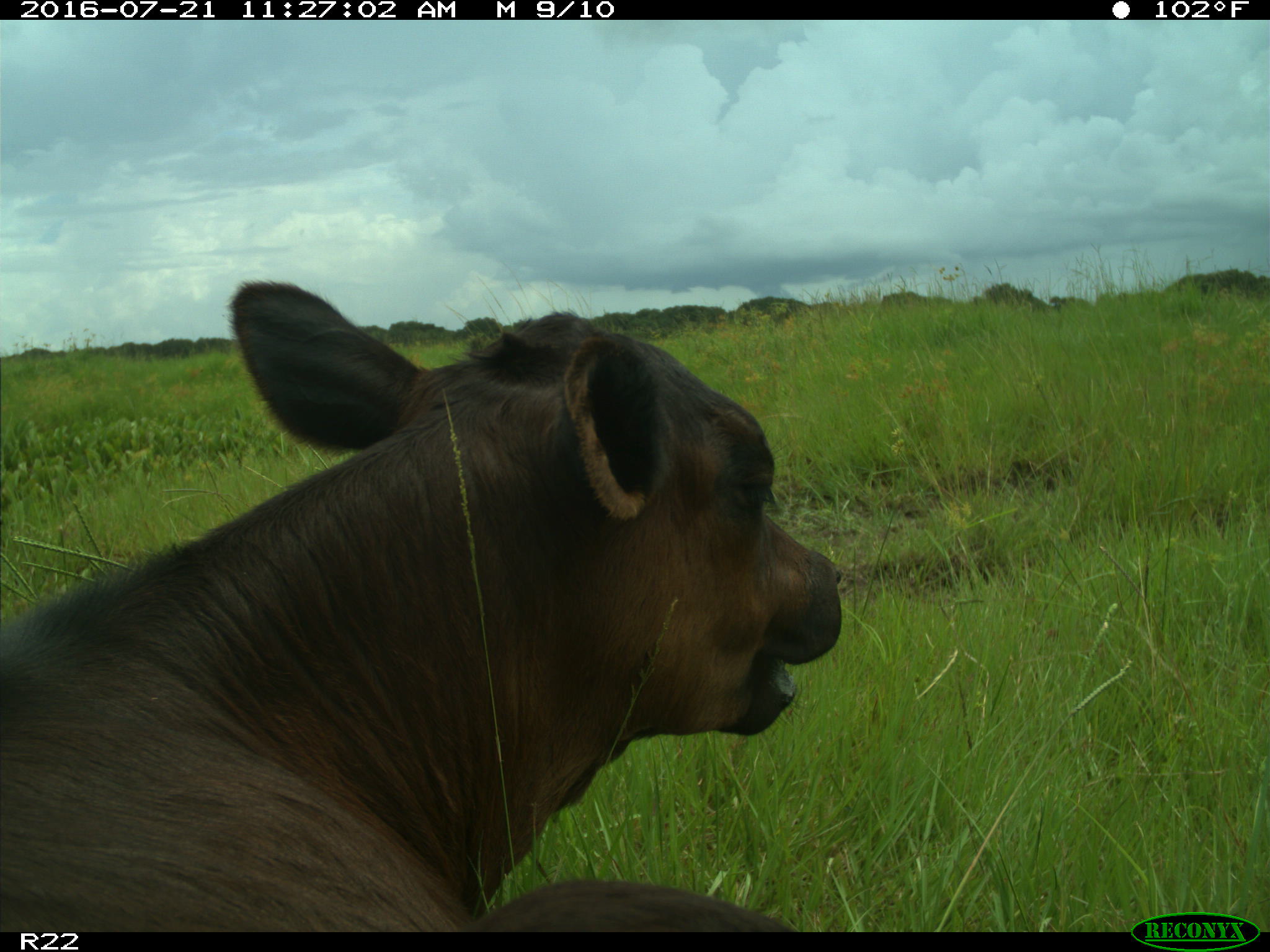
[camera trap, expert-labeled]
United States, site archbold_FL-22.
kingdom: Animalia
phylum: Chordata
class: Mammalia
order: Artiodactyla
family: Bovidae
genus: Bos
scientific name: Bos taurus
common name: domestic cow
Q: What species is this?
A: Bos taurus (domestic cow).